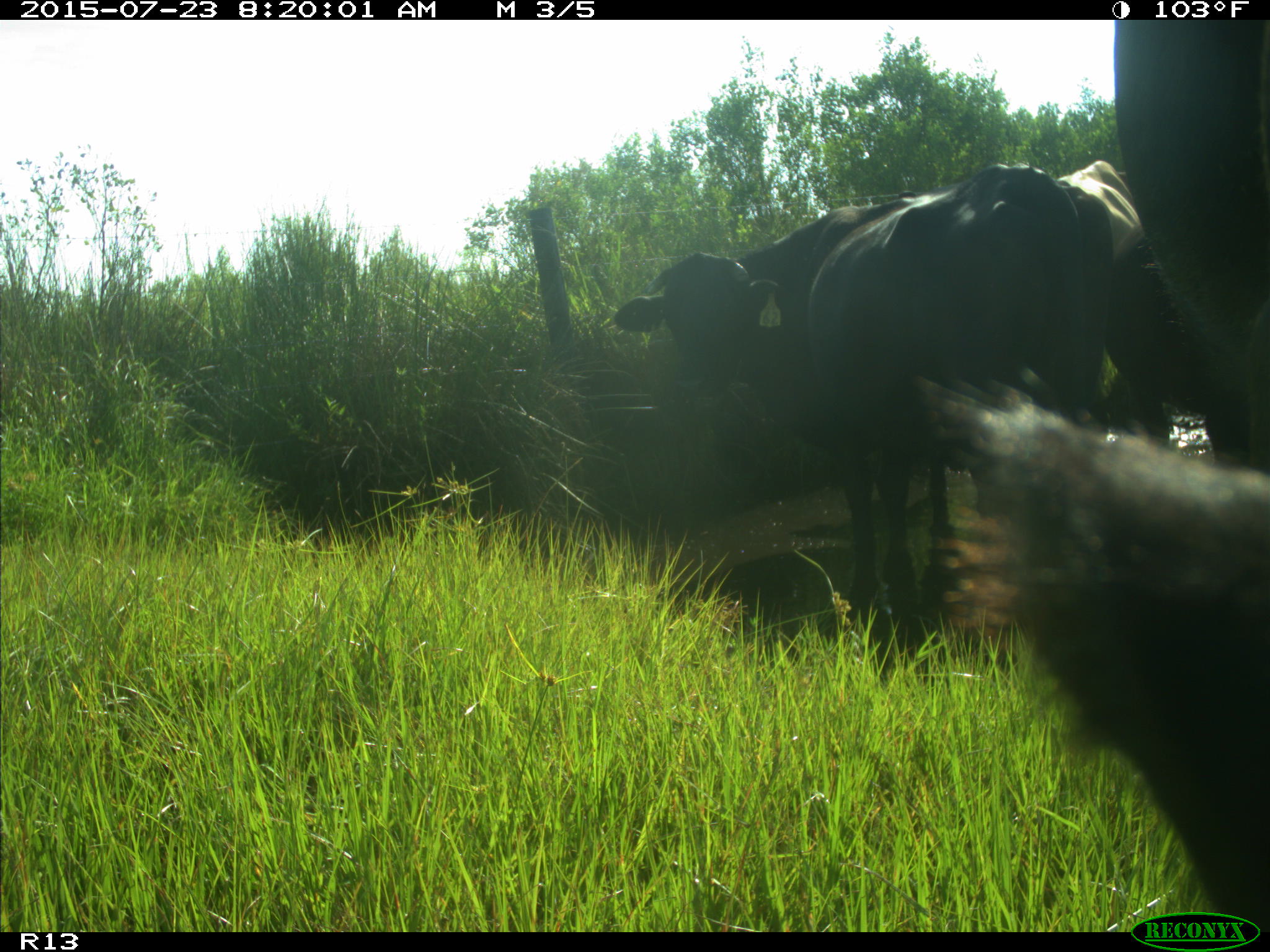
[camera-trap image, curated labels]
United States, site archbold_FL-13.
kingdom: Animalia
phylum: Chordata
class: Mammalia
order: Artiodactyla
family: Bovidae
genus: Bos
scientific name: Bos taurus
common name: domestic cow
Bos taurus (domestic cow).